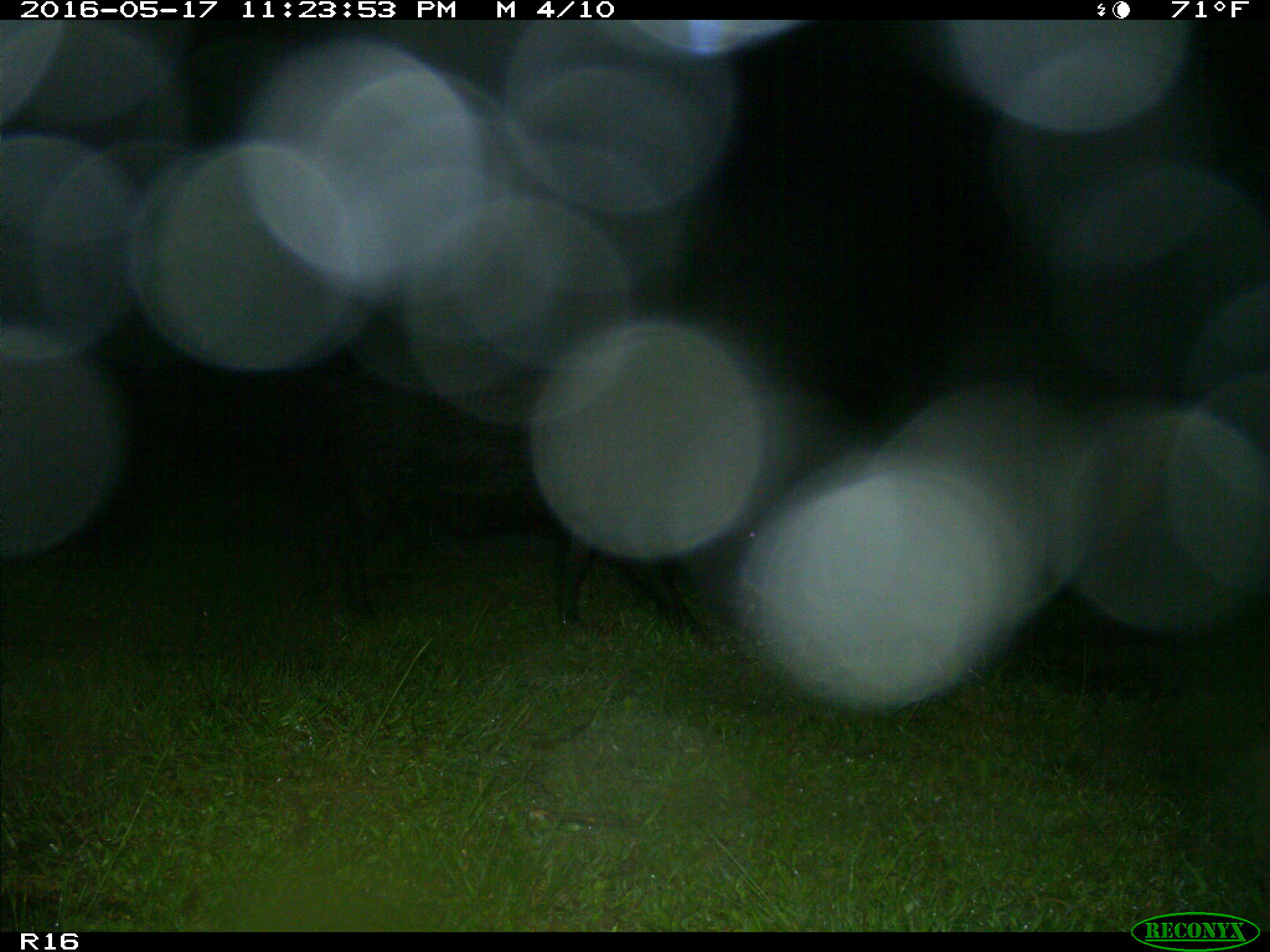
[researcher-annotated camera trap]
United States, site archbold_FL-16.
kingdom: Animalia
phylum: Chordata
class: Mammalia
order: Artiodactyla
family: Suidae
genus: Sus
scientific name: Sus scrofa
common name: wild boar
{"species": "Sus scrofa (wild boar)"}